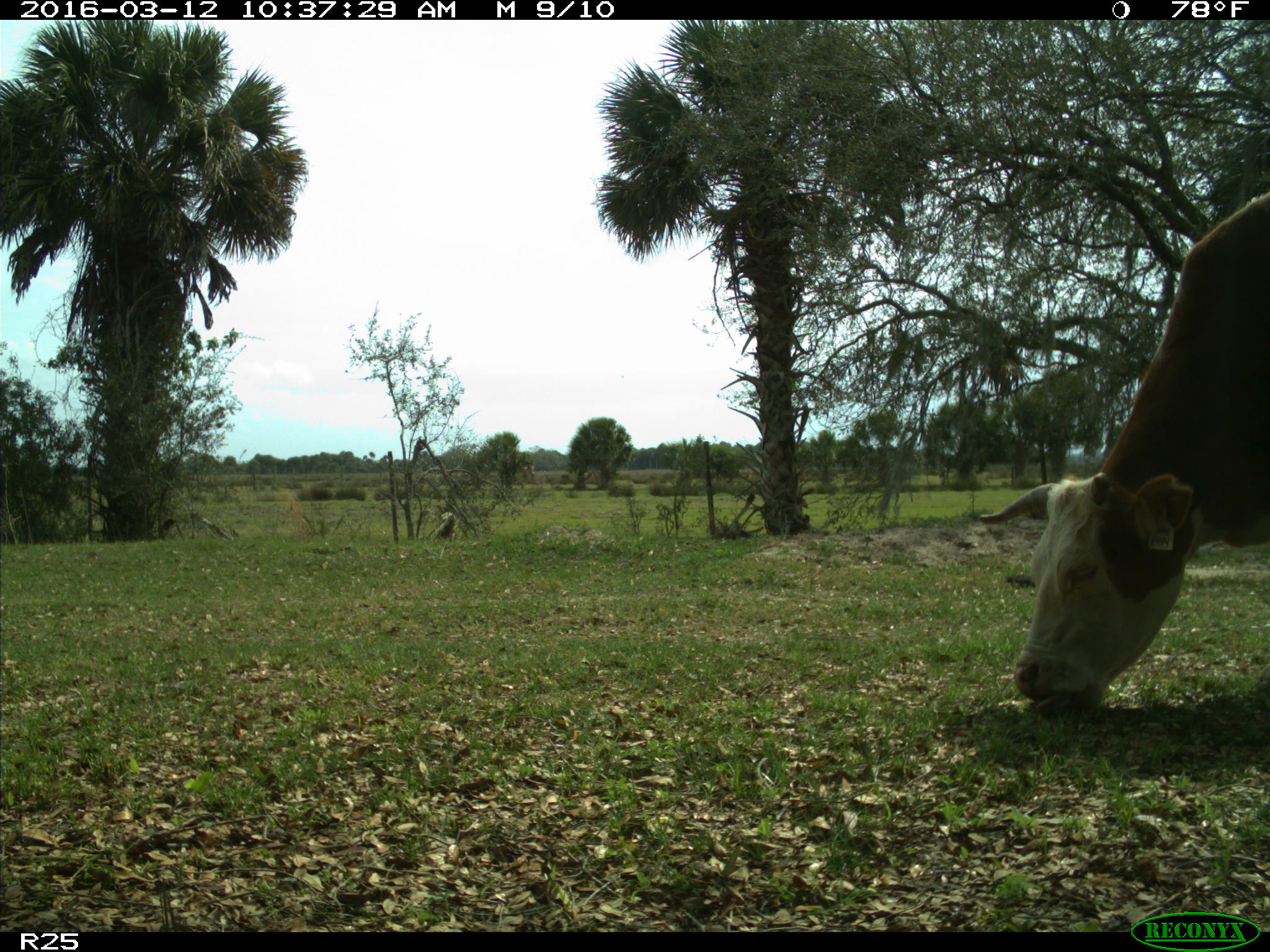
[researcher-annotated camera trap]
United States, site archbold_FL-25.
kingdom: Animalia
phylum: Chordata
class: Mammalia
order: Artiodactyla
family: Bovidae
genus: Bos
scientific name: Bos taurus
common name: domestic cow